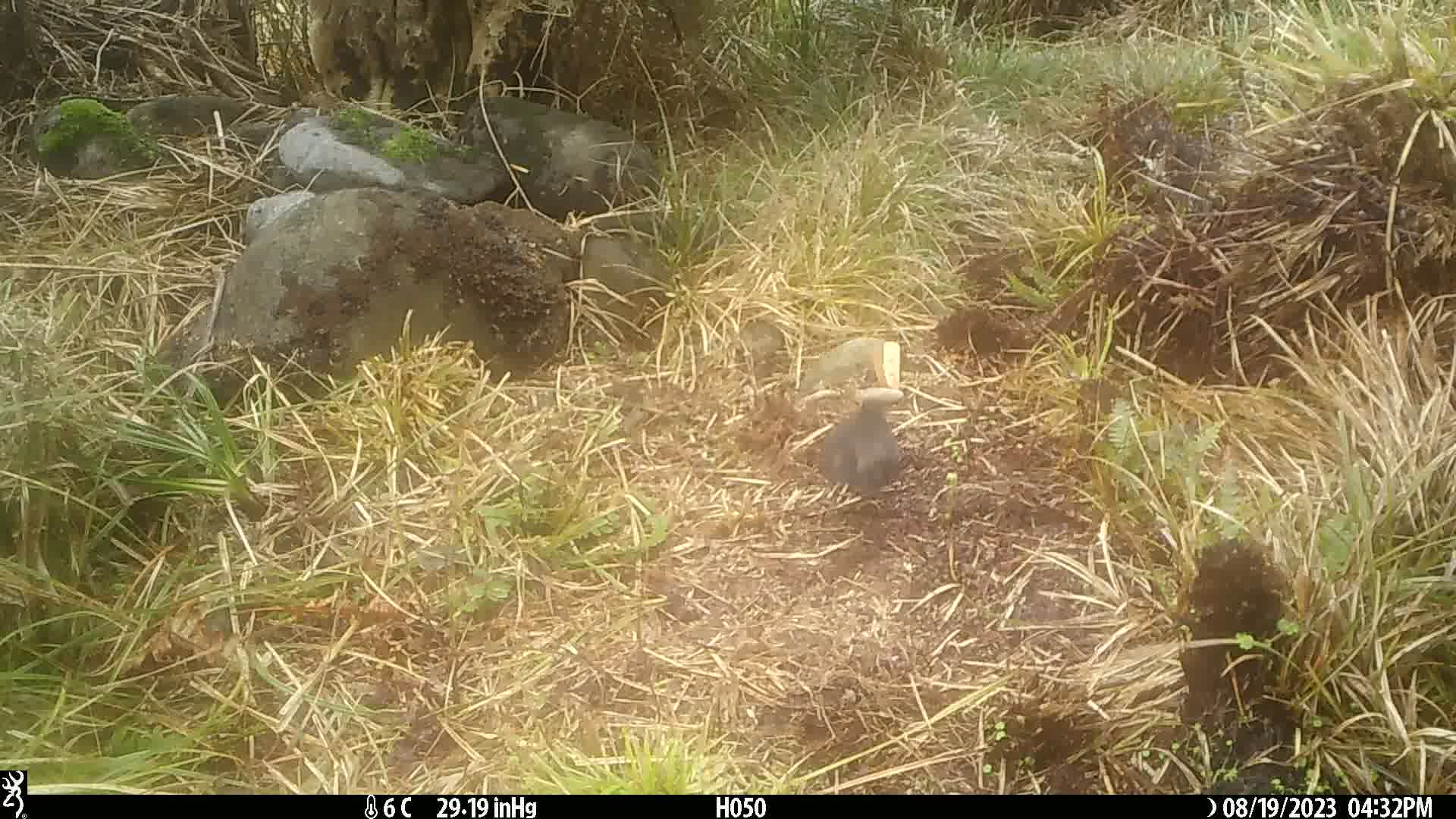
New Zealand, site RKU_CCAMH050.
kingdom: Animalia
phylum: Chordata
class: Aves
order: Passeriformes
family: Turdidae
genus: Turdus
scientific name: Turdus merula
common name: eurasian blackbird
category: blackbird